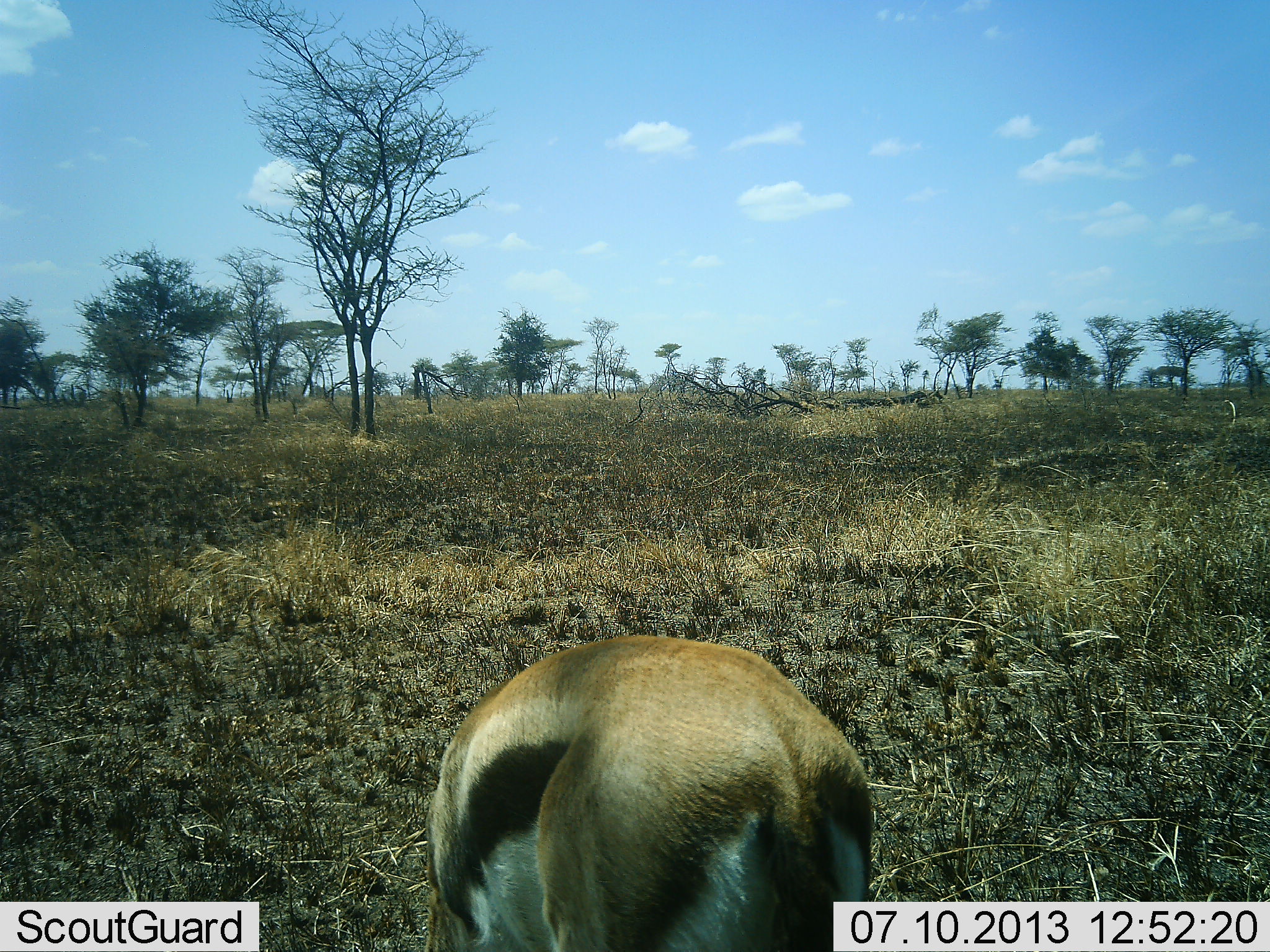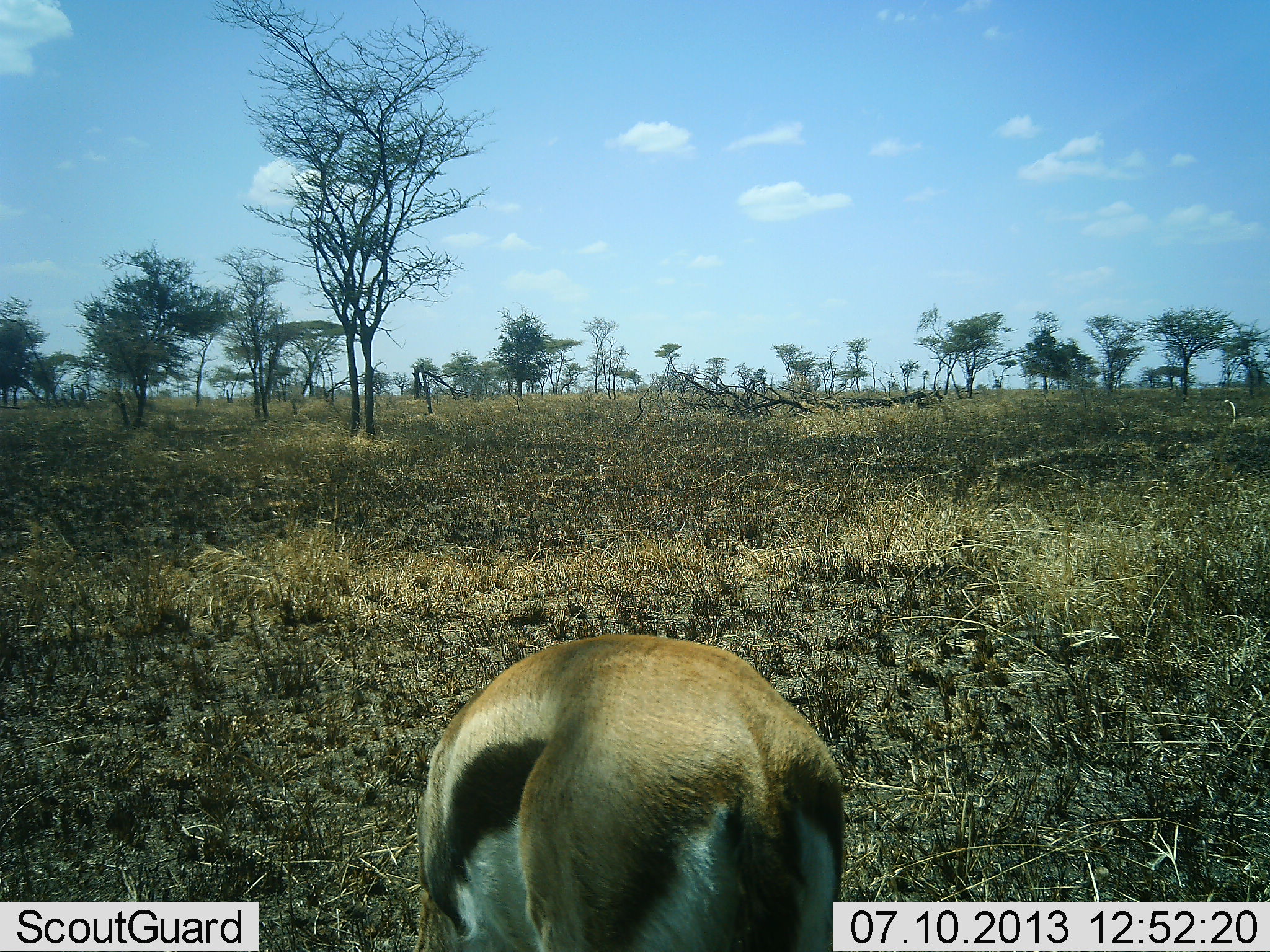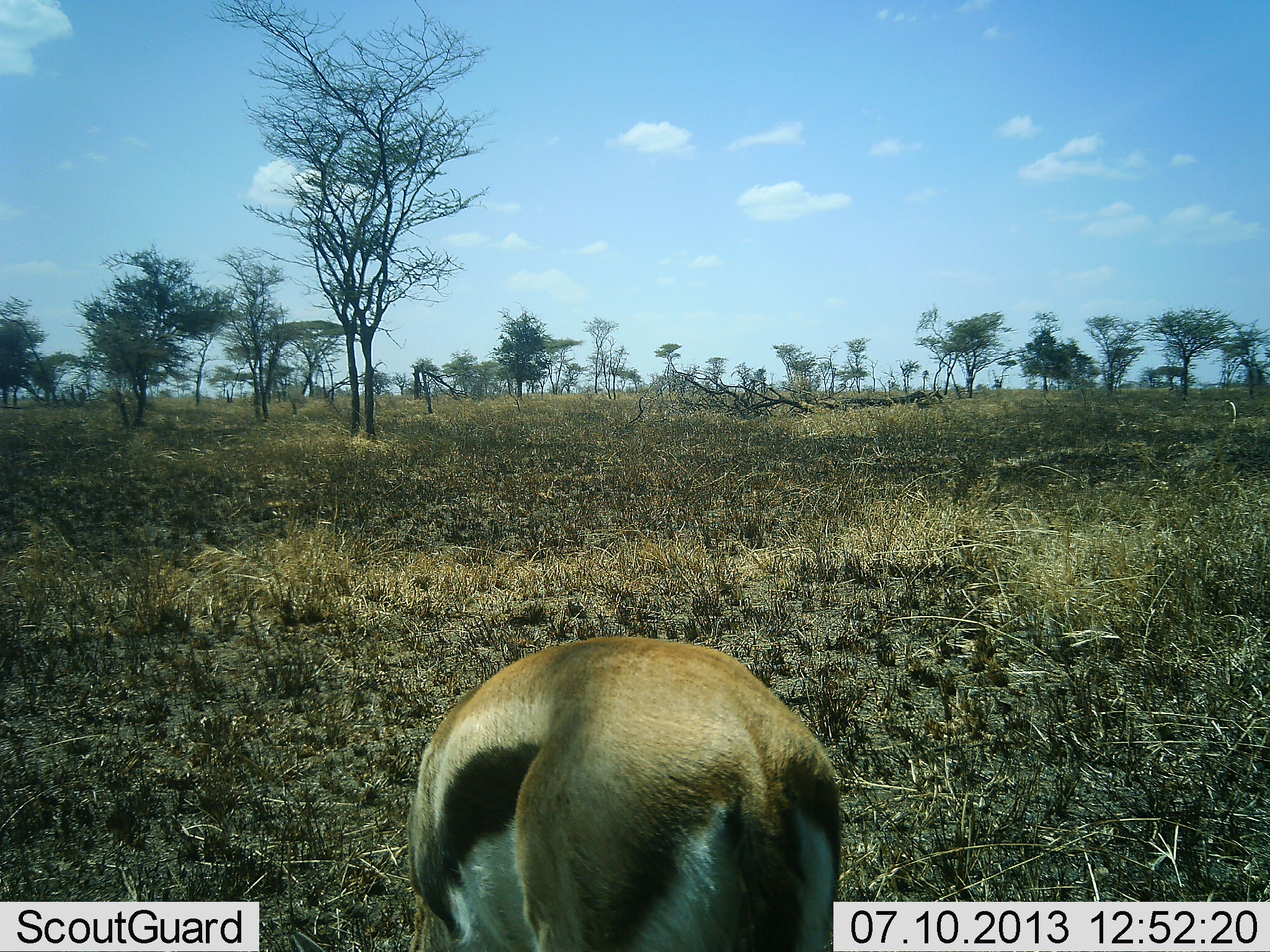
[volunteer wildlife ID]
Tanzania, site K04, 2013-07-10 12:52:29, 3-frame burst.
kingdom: Animalia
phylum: Chordata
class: Mammalia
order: Artiodactyla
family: Bovidae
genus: Eudorcas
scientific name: Eudorcas thomsonii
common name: thomson's gazelle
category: gazellethomsons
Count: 1.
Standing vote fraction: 12%.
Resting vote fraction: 0%.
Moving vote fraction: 3%.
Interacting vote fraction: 0%.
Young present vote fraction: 0%.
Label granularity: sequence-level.